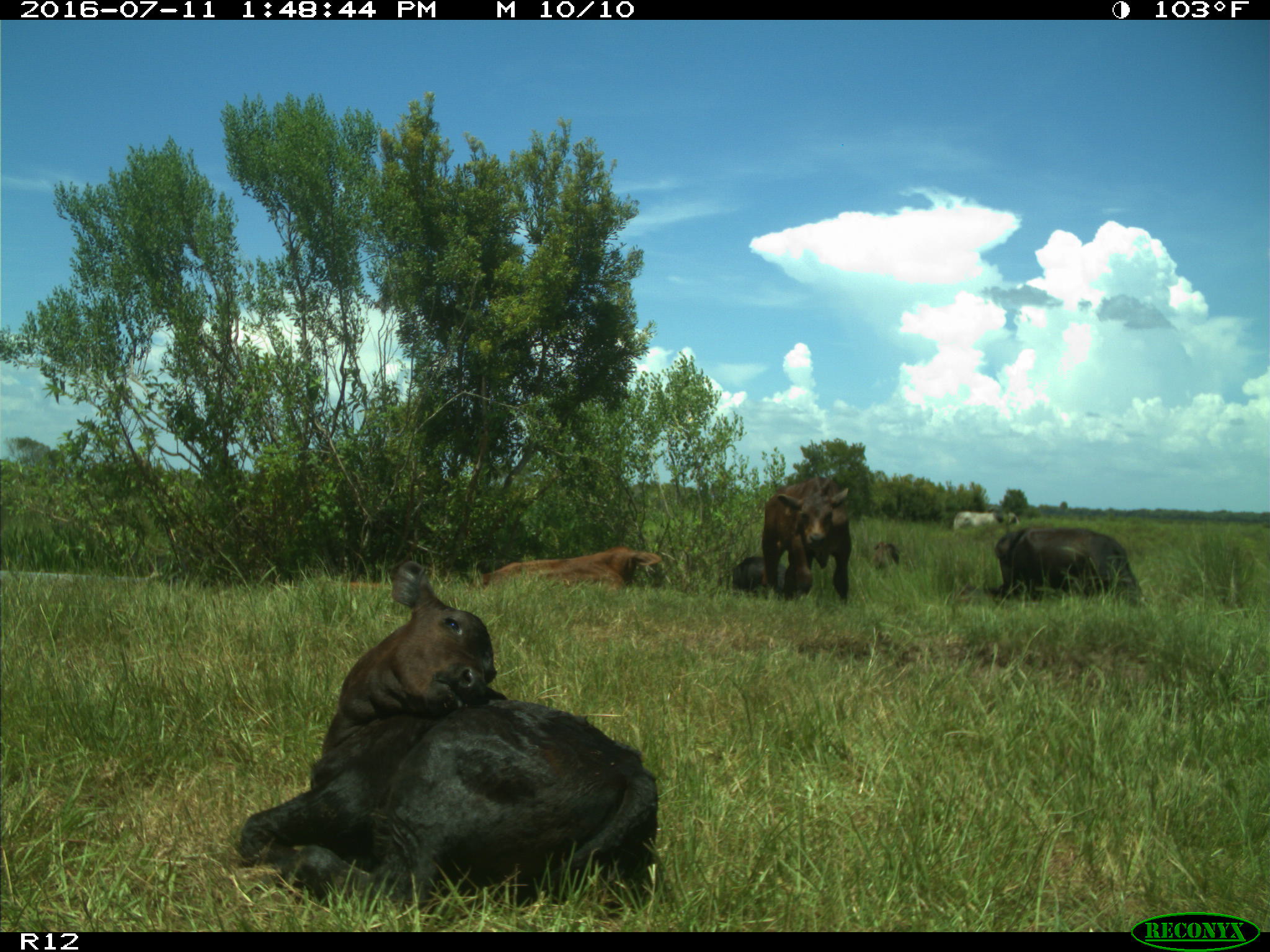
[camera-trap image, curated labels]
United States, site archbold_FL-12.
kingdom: Animalia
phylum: Chordata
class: Mammalia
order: Artiodactyla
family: Bovidae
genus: Bos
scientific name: Bos taurus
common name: domestic cow